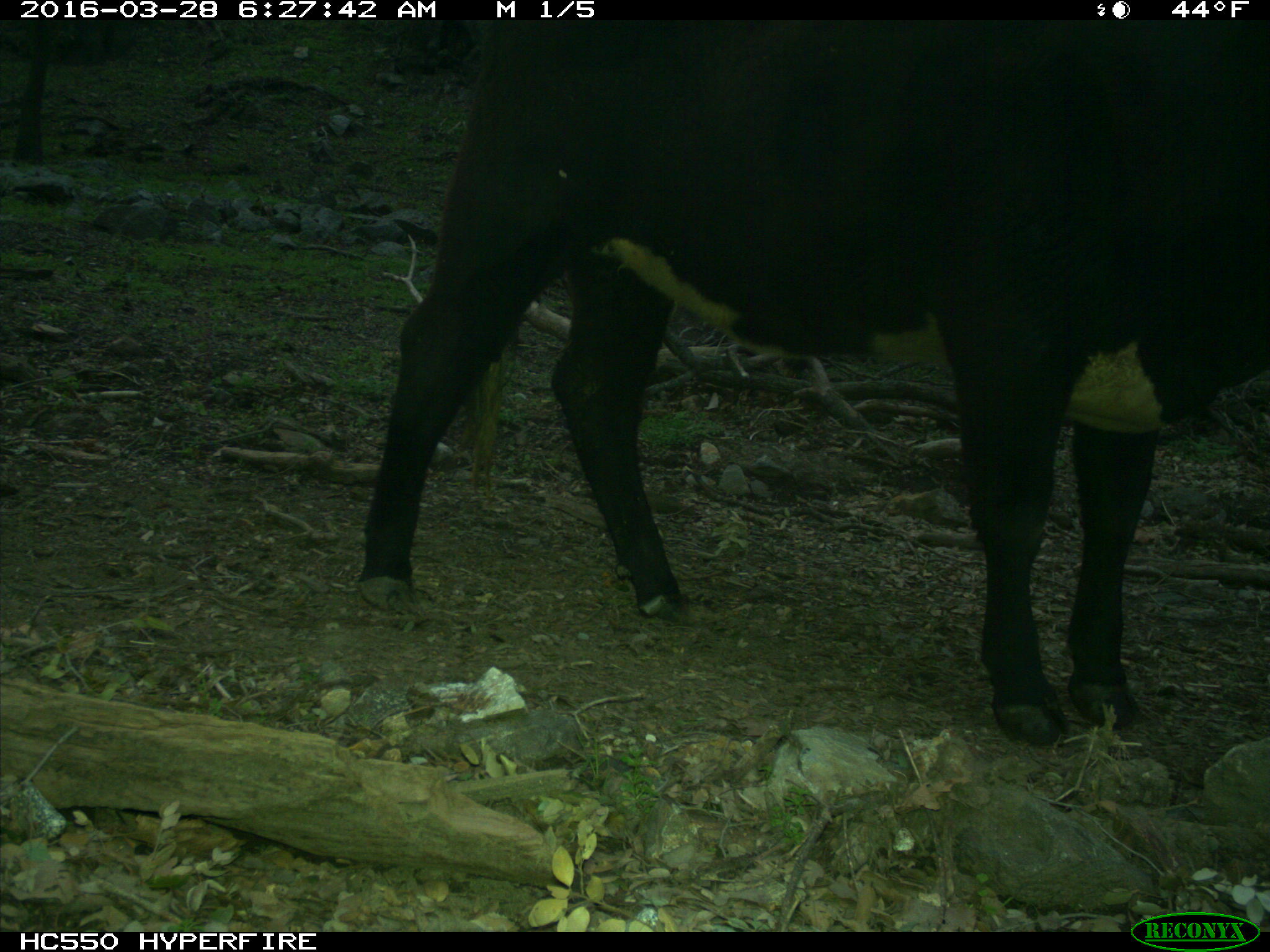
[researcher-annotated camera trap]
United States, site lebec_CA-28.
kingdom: Animalia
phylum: Chordata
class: Mammalia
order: Artiodactyla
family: Bovidae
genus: Bos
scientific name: Bos taurus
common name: domestic cow